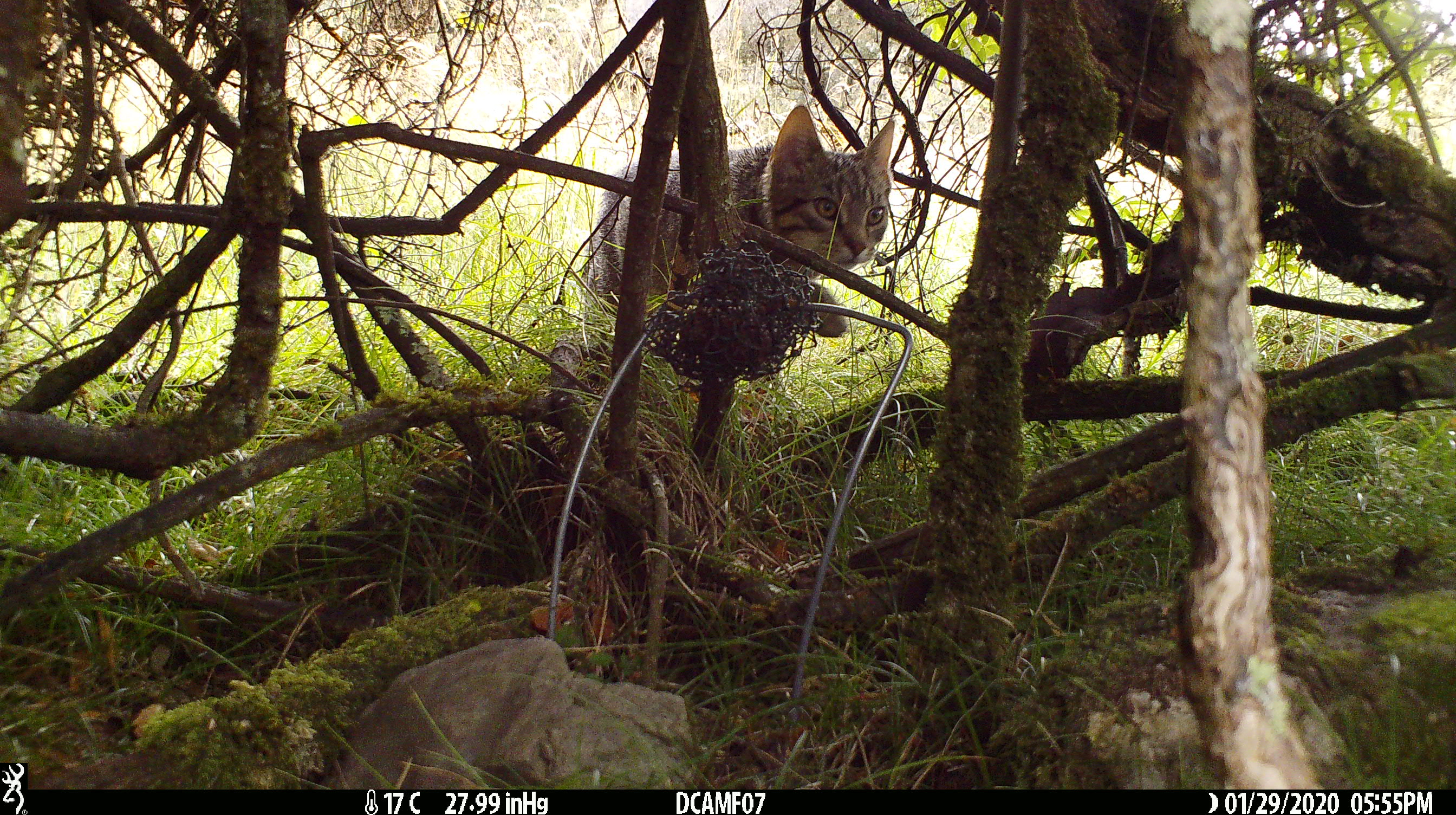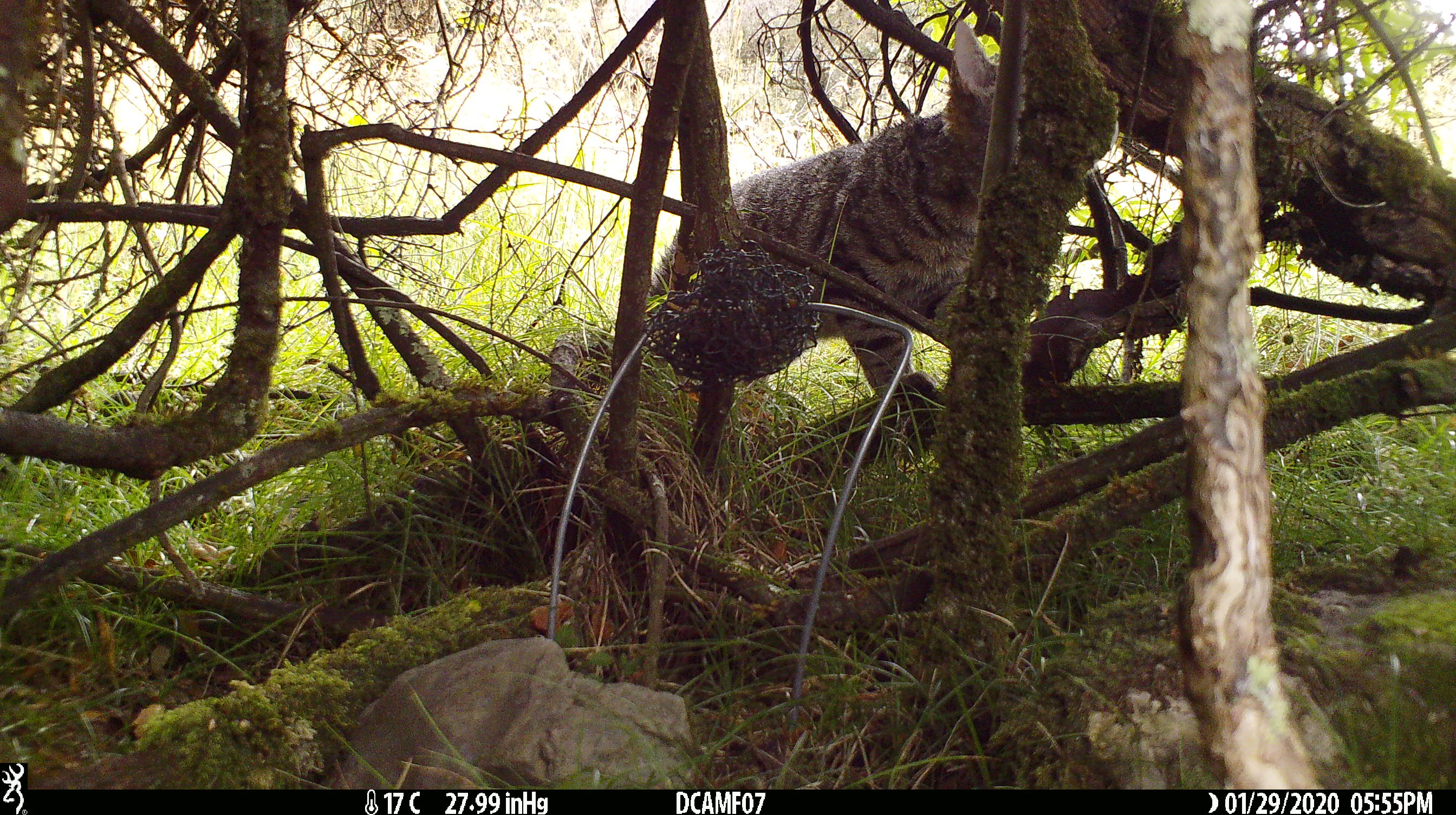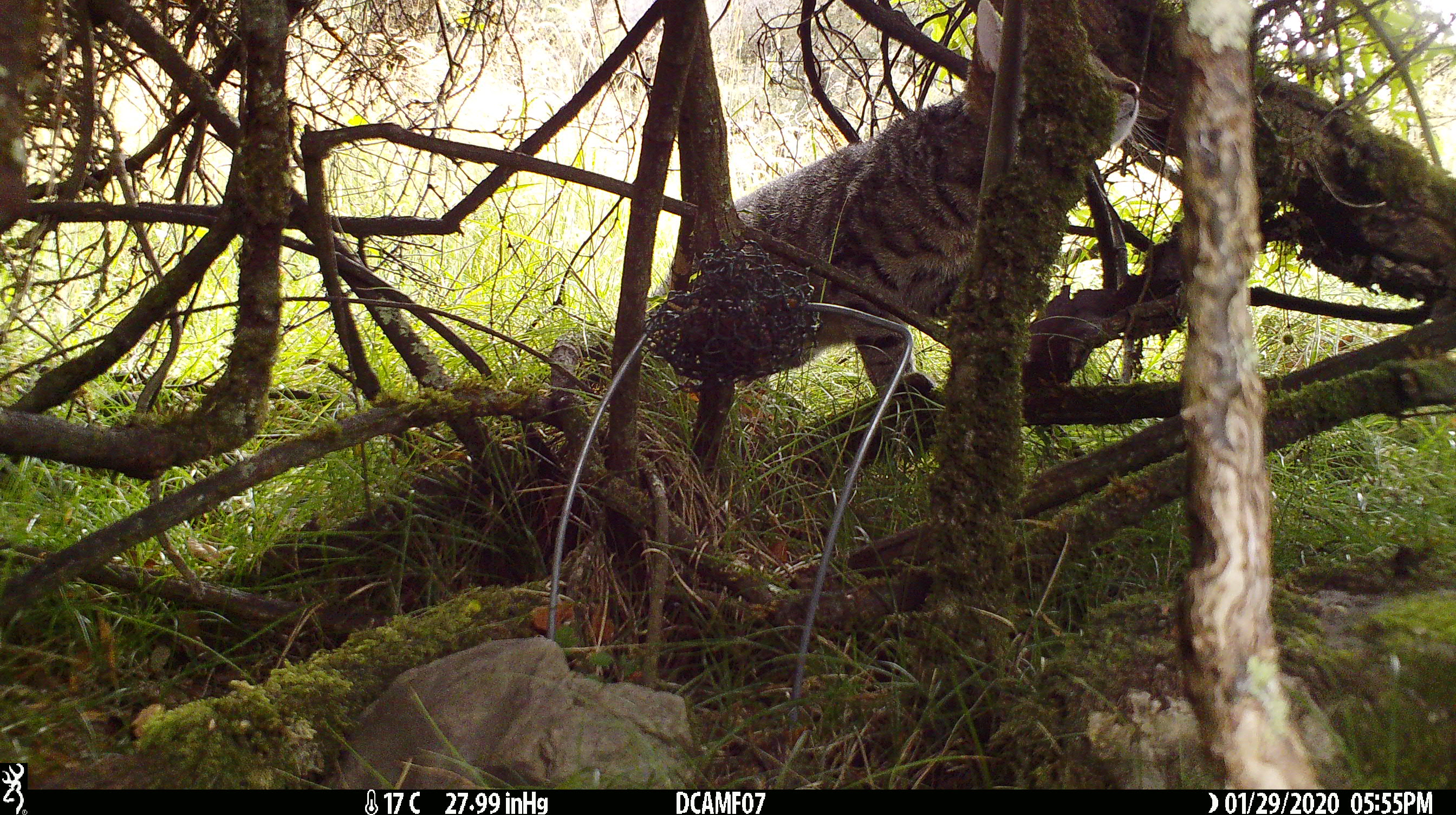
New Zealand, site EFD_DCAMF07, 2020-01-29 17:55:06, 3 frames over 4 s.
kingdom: Animalia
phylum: Chordata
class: Mammalia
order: Carnivora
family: Felidae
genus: Felis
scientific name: Felis catus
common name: domestic cat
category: cat